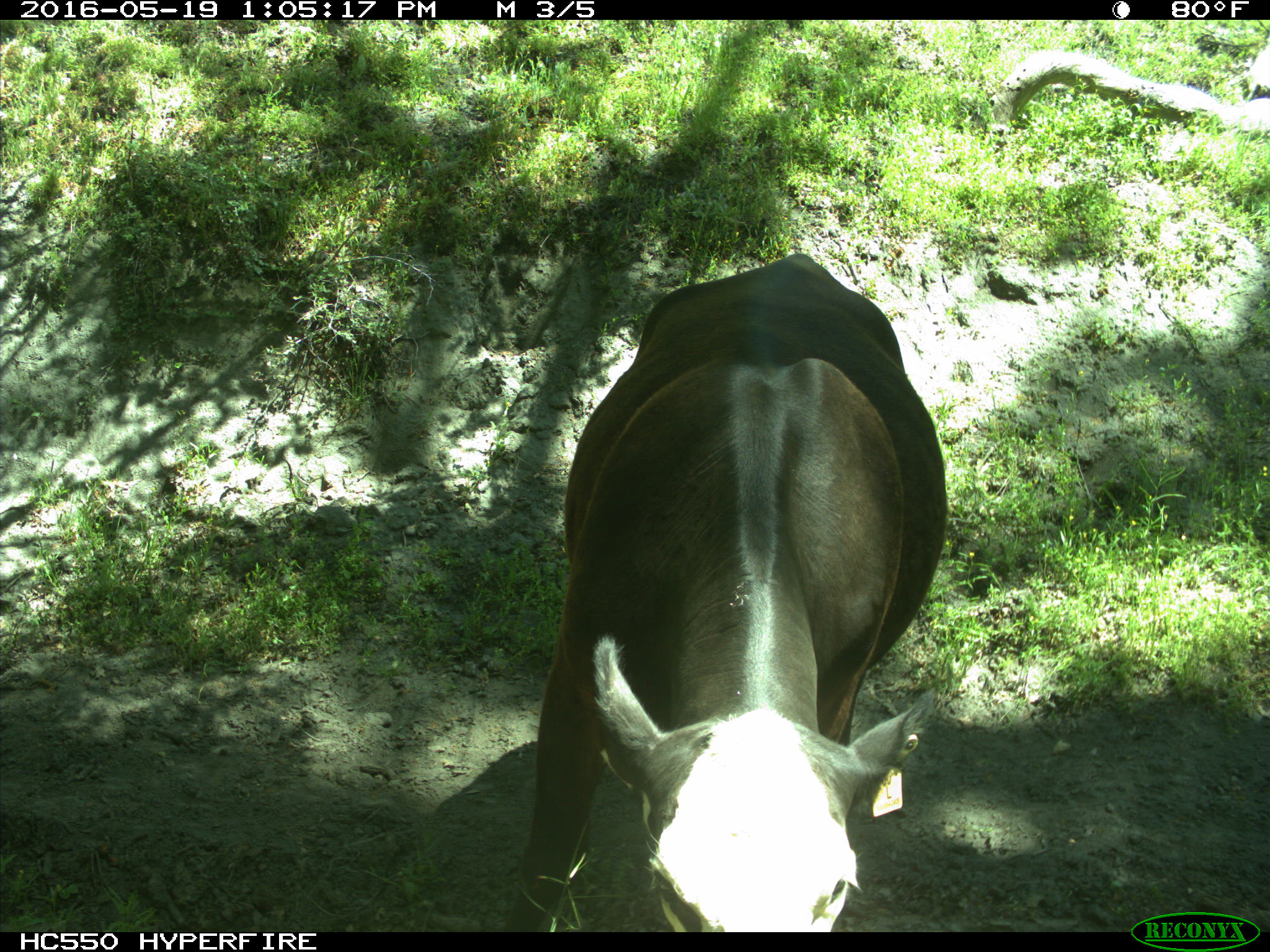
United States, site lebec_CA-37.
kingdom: Animalia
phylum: Chordata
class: Mammalia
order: Artiodactyla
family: Bovidae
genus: Bos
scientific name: Bos taurus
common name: domestic cow